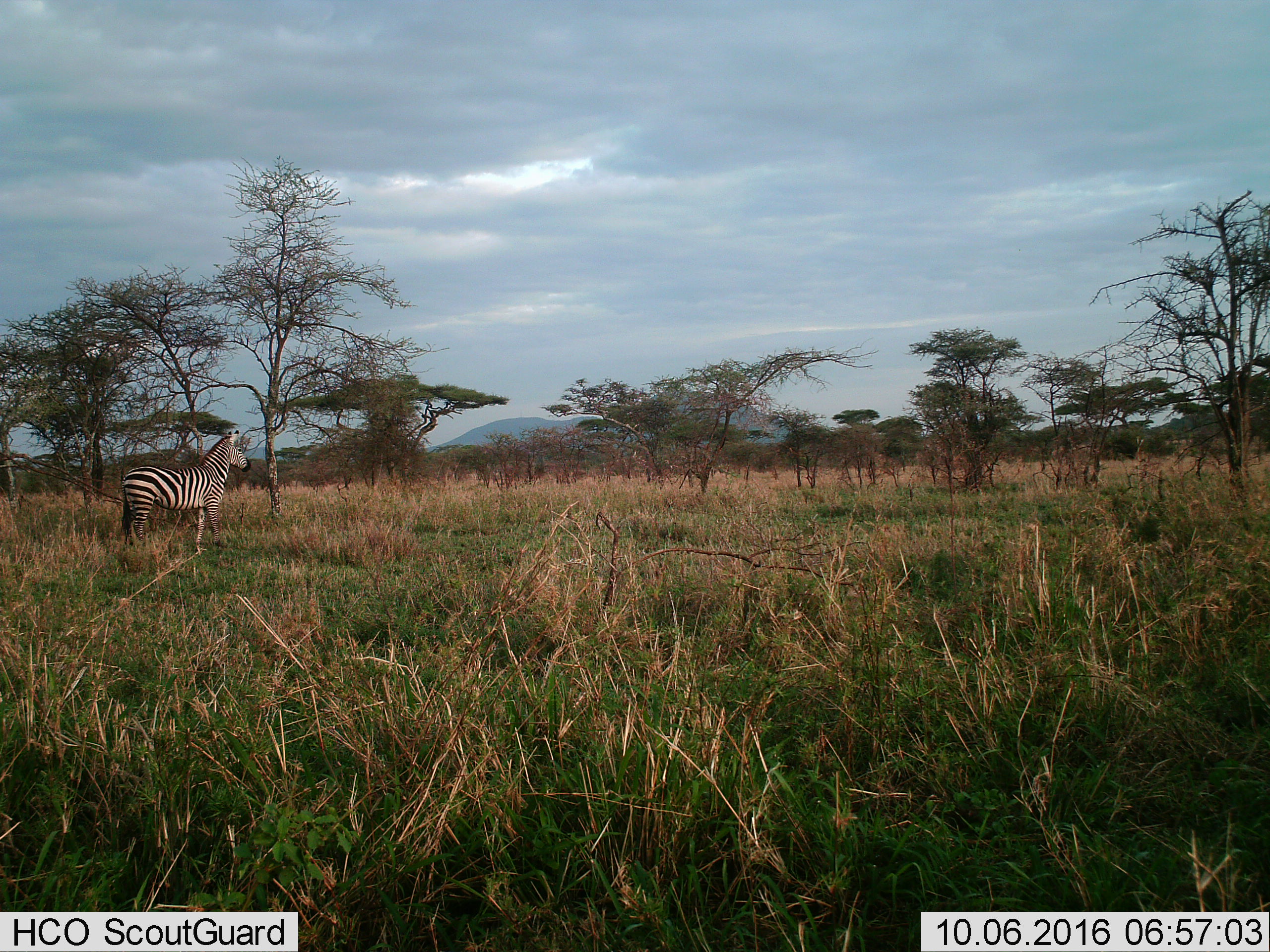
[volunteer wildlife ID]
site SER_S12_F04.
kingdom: Animalia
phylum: Chordata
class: Mammalia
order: Perissodactyla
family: Equidae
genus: Equus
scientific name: Equus quagga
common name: plains zebra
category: zebraplains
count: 1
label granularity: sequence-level